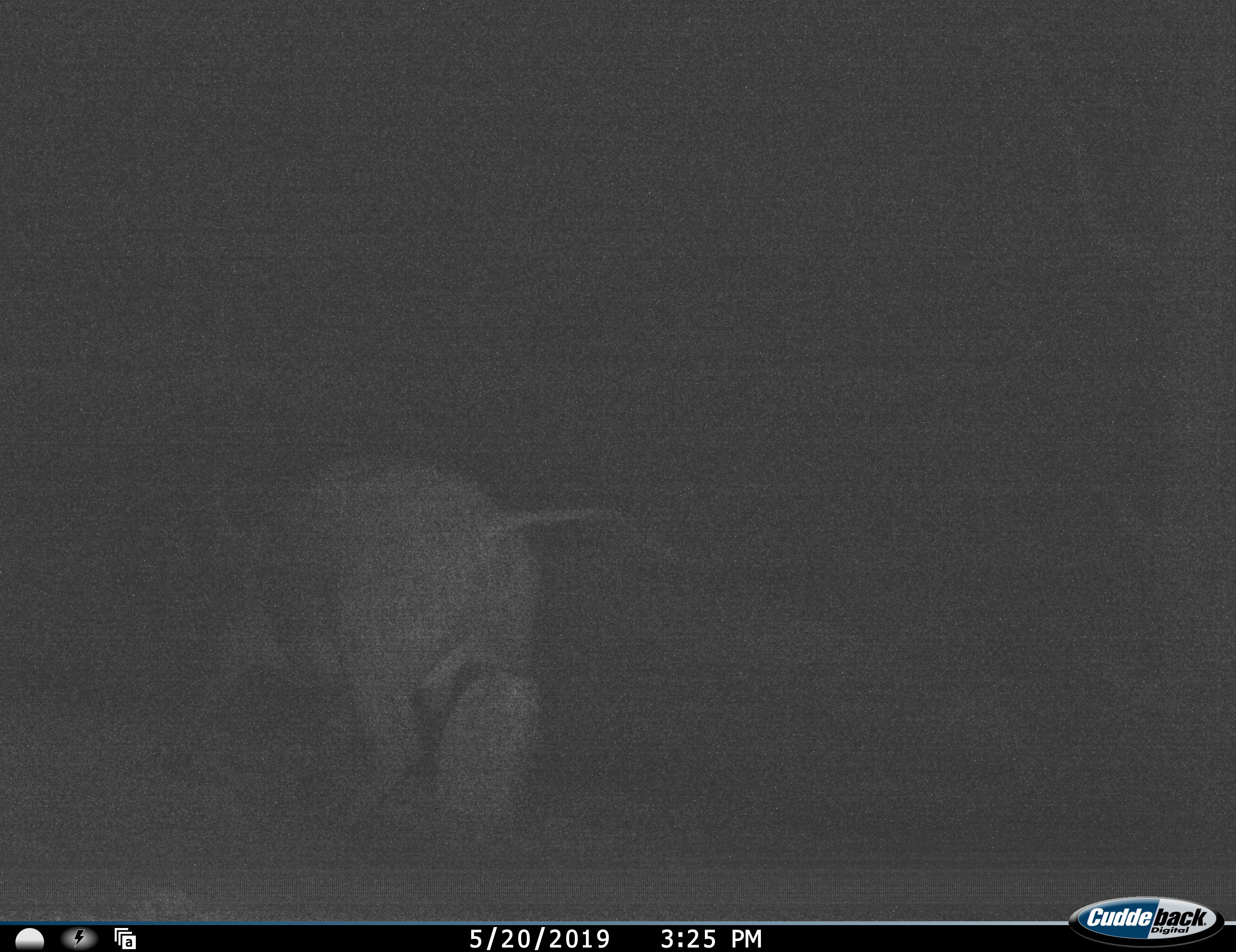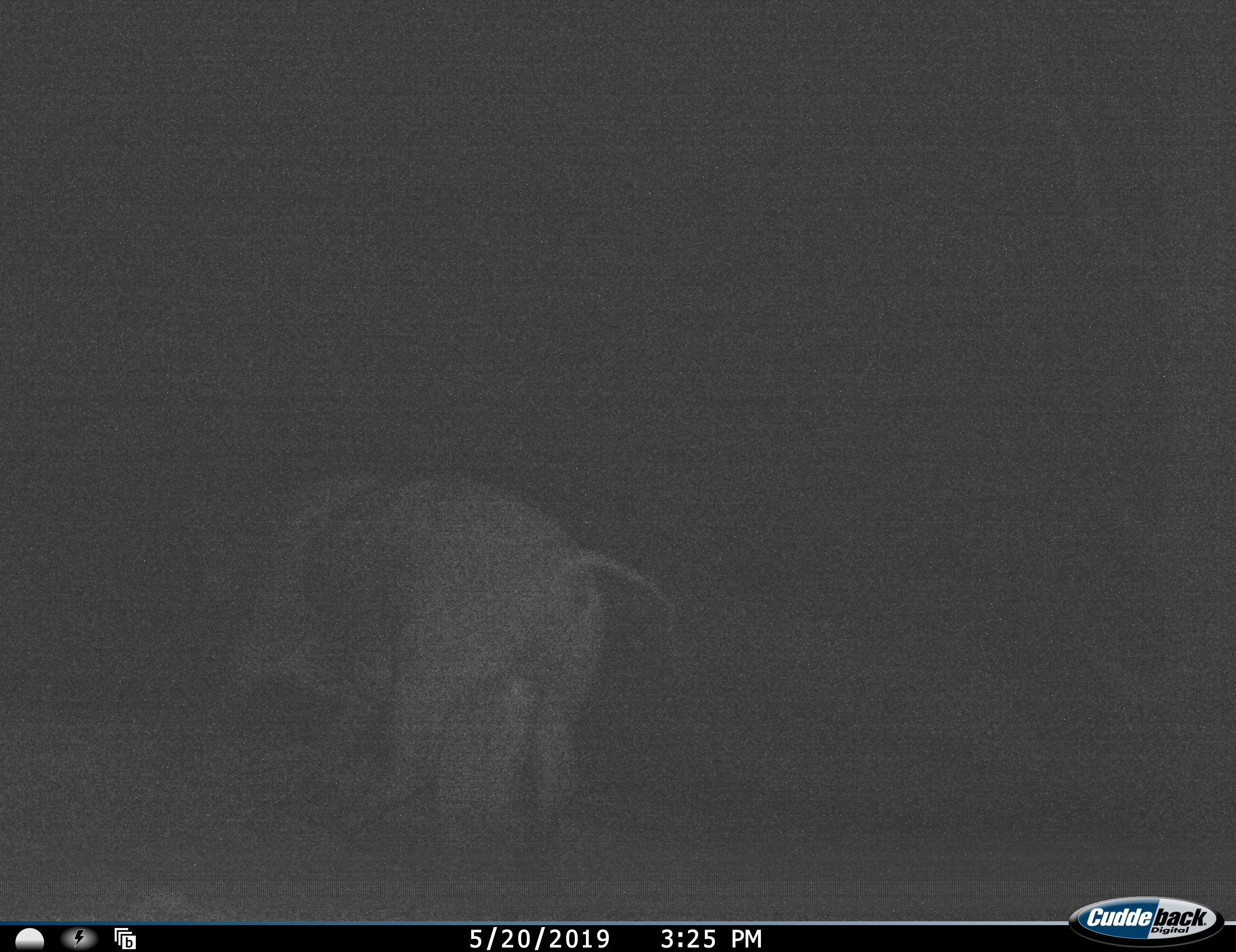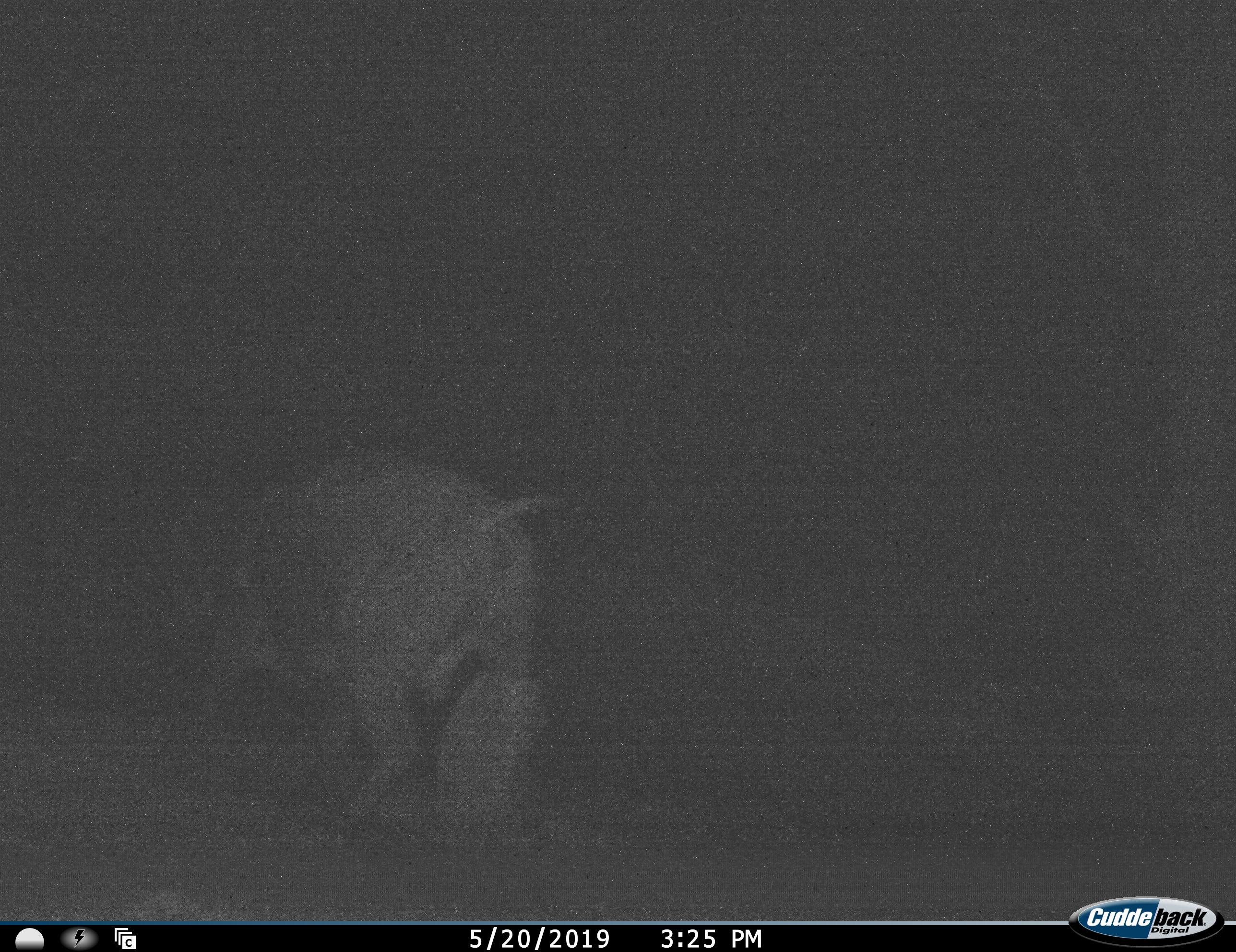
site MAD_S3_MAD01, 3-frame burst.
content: unidentified animal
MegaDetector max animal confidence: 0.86